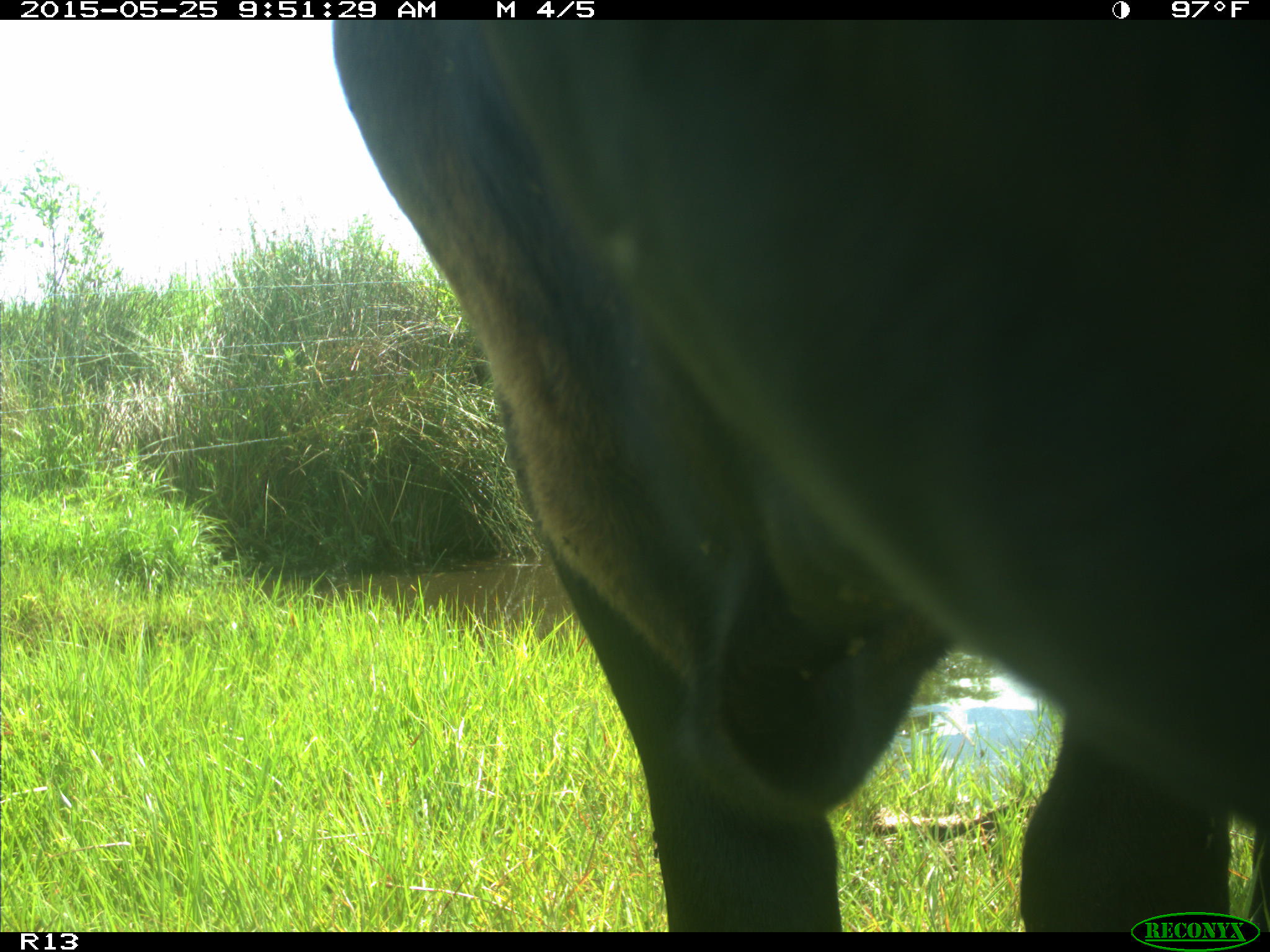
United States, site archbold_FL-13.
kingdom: Animalia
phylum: Chordata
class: Mammalia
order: Artiodactyla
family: Bovidae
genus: Bos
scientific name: Bos taurus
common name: domestic cow